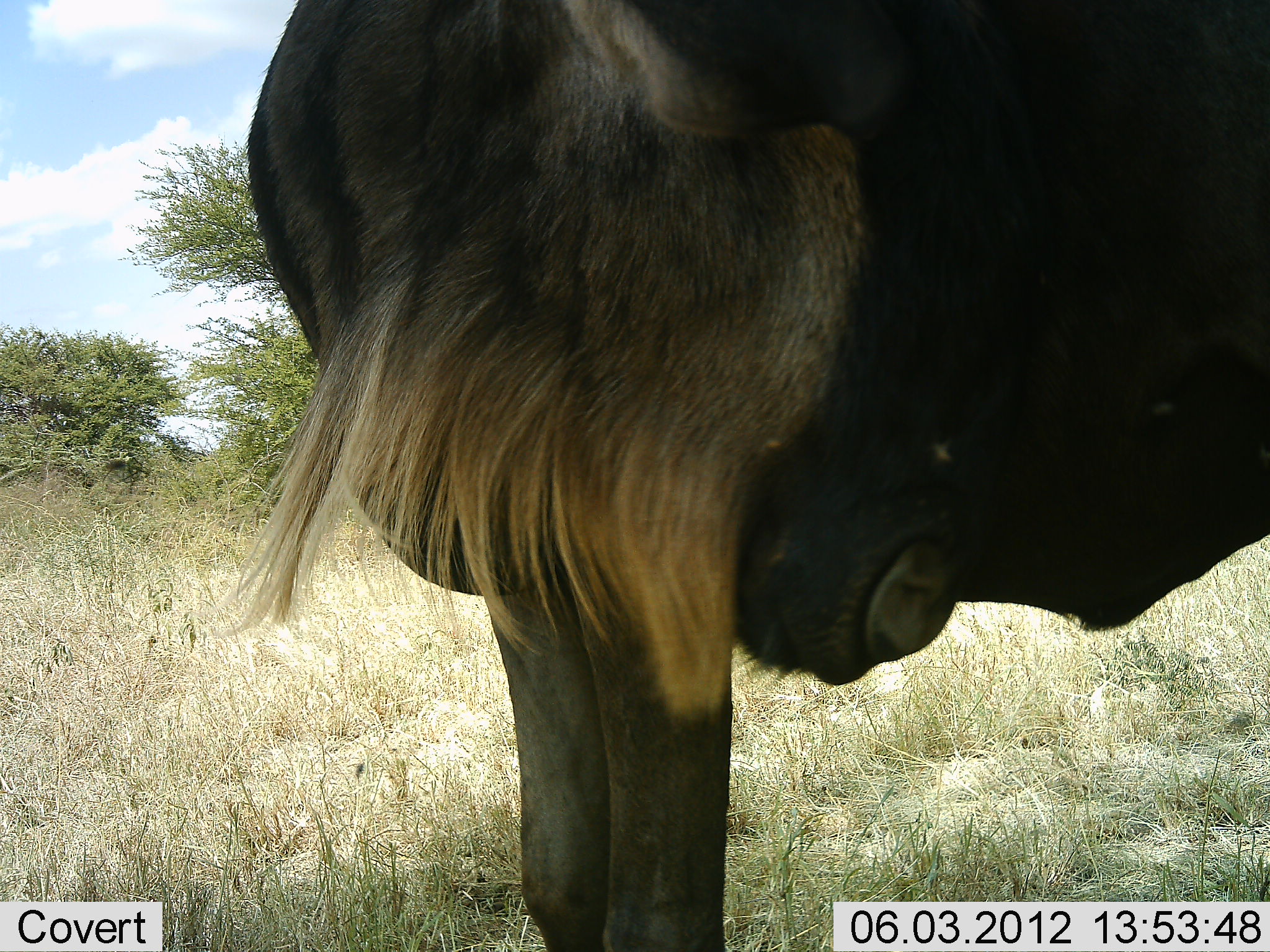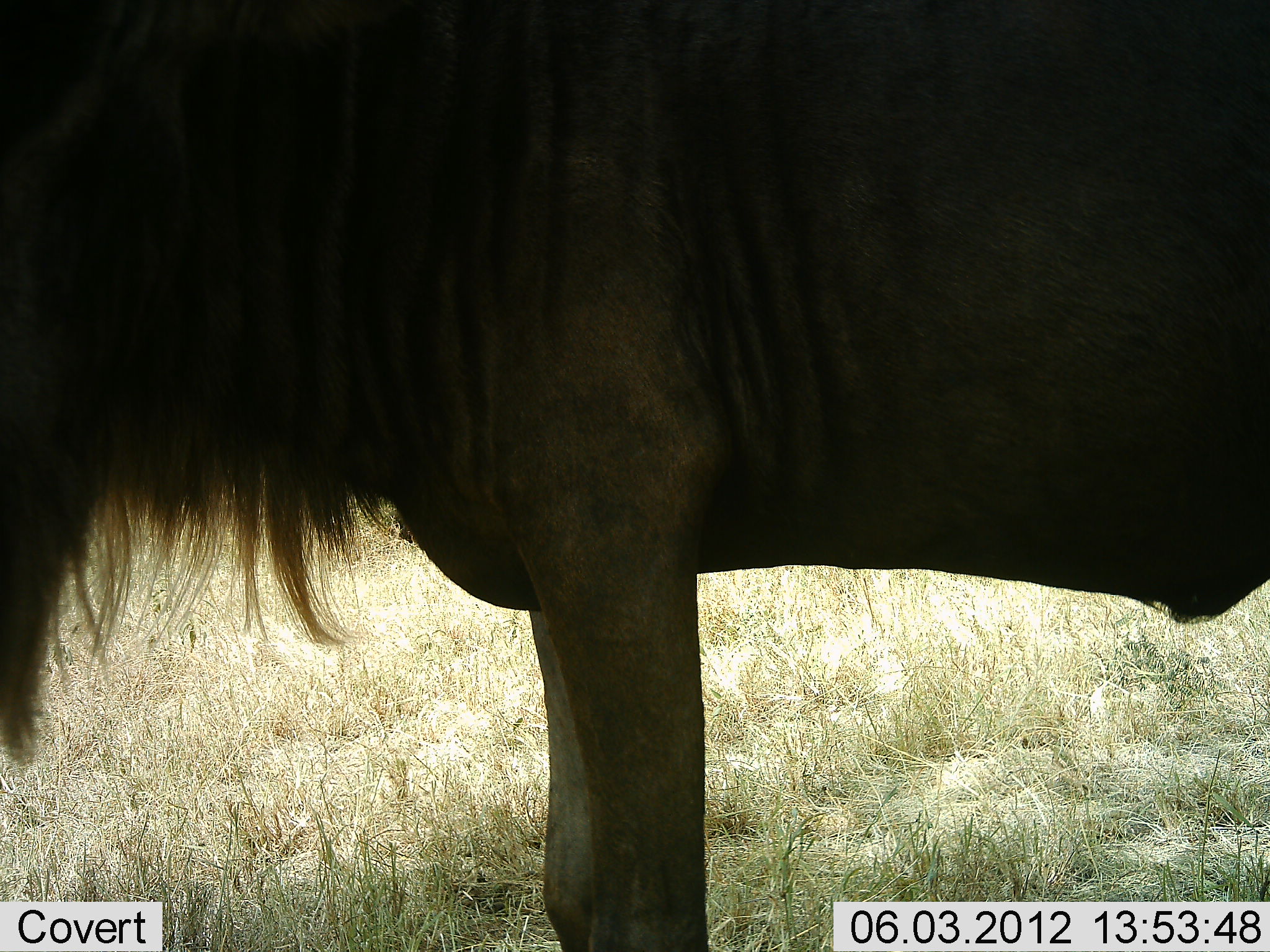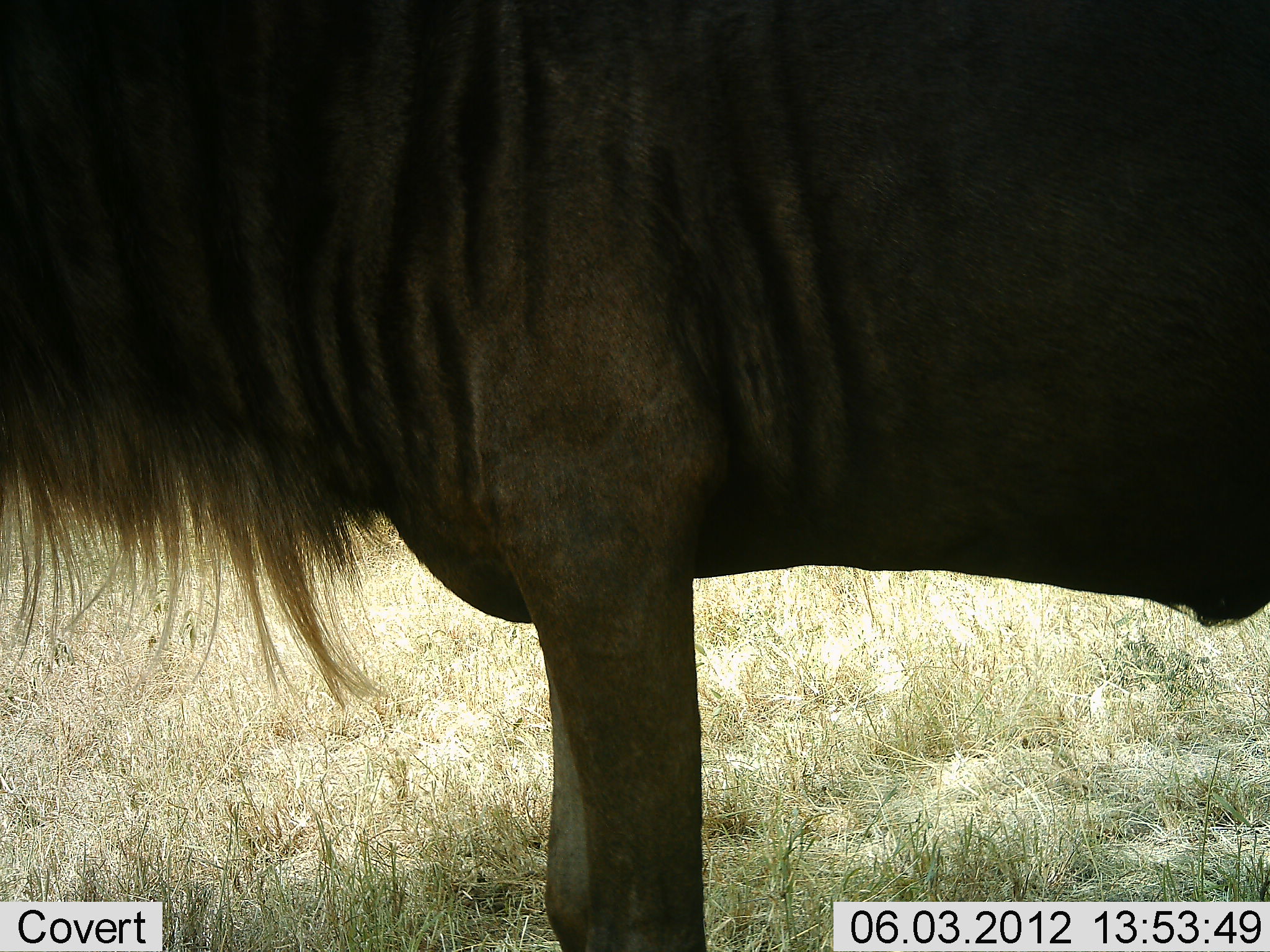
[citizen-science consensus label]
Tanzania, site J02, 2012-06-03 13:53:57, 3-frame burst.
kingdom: Animalia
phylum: Chordata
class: Mammalia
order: Artiodactyla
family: Bovidae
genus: Connochaetes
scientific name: Connochaetes taurinus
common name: blue wildebeest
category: wildebeest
Wildebeest (blue wildebeest) (Connochaetes taurinus), count 1. Behavior (volunteer vote fractions): standing 100%, resting 0%, moving 0%, interacting 0%. Young present (vote fraction): 0%. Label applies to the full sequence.